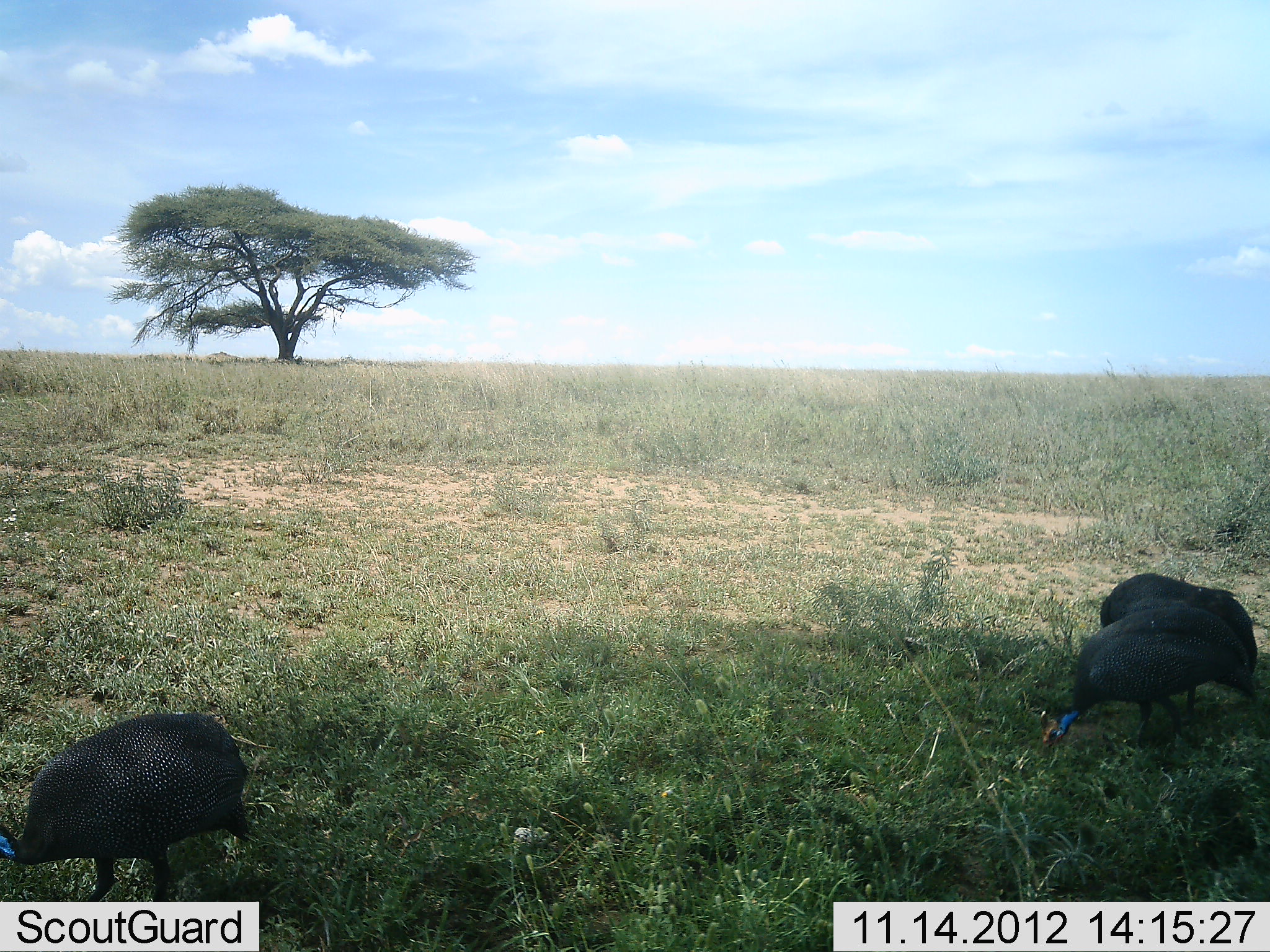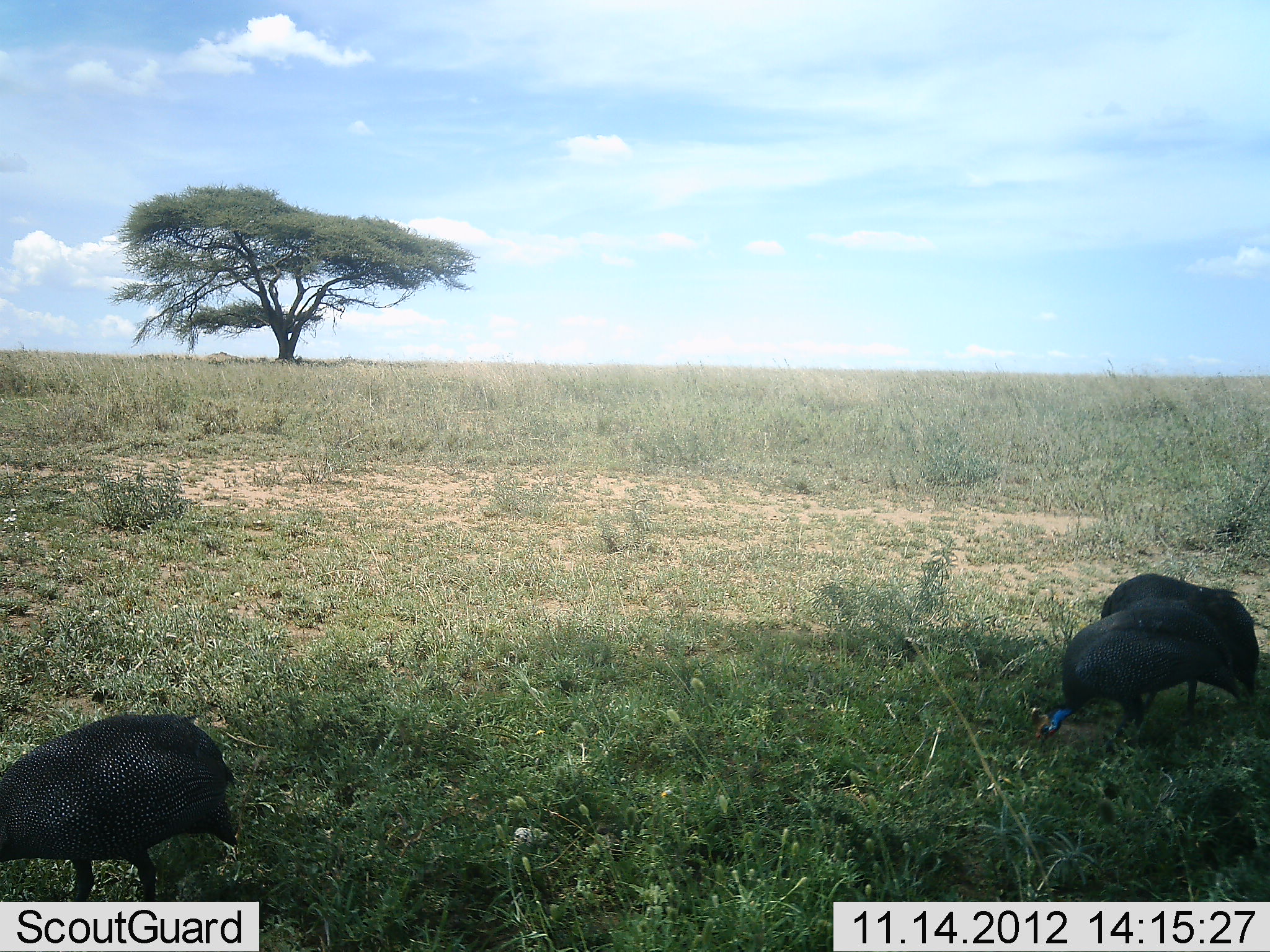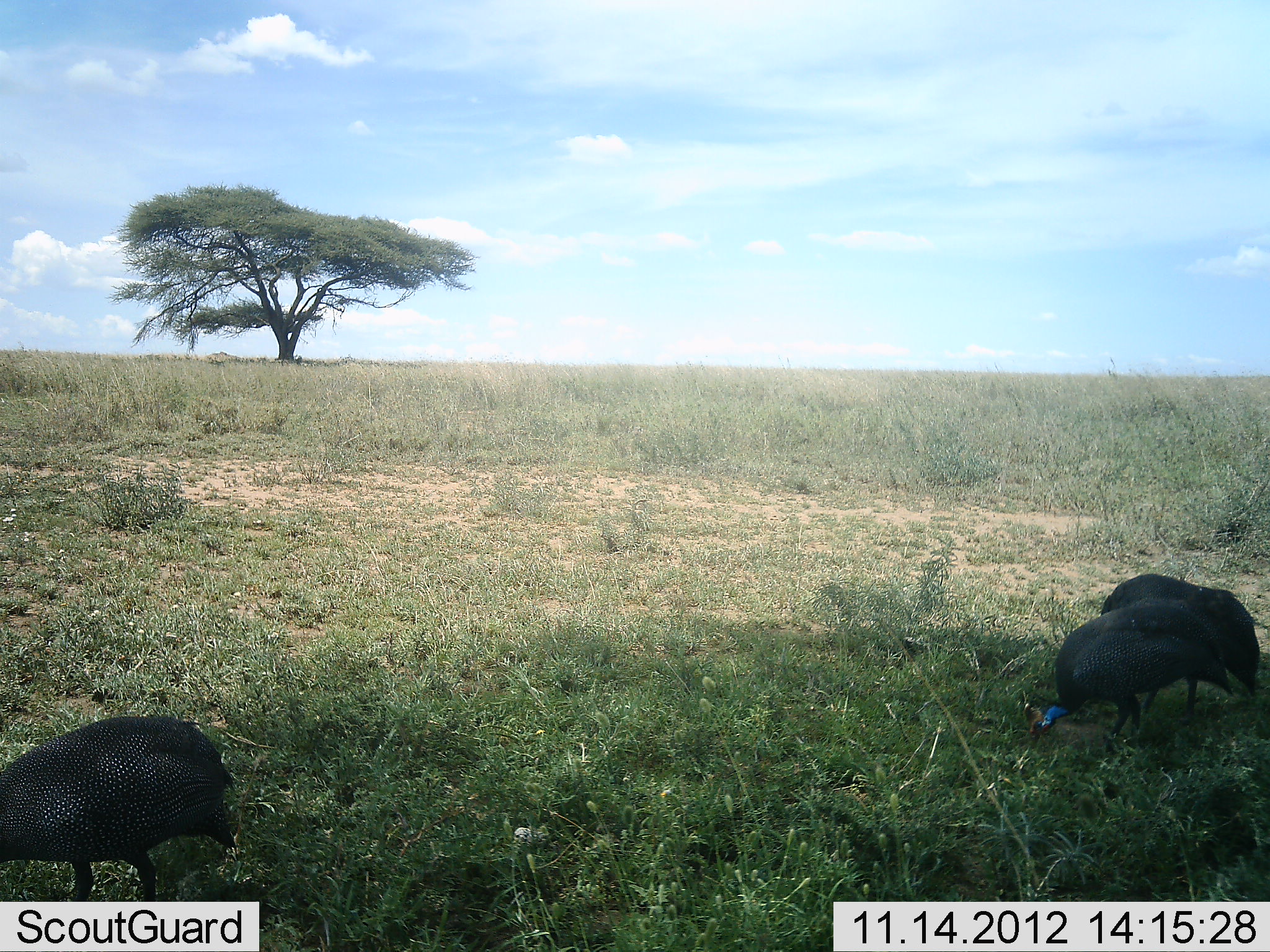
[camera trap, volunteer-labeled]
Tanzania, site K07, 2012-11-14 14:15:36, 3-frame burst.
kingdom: Animalia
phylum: Chordata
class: Aves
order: Galliformes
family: Numididae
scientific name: Numididae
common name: guinea fowl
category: guineafowl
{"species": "guineafowl (guinea fowl) (Numididae)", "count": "3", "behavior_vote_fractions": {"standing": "30%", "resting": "0%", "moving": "10%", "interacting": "0%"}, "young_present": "0%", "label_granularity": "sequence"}